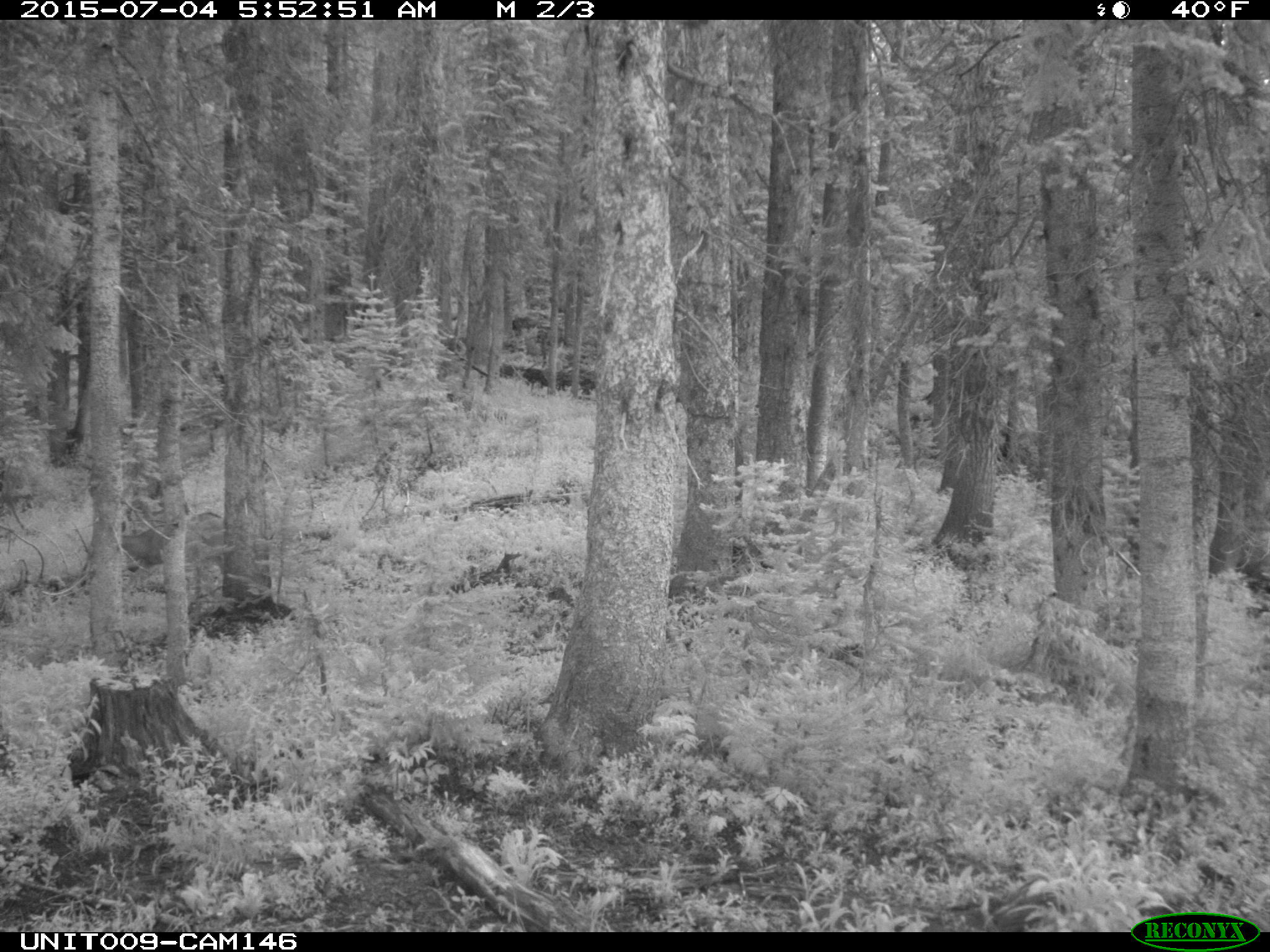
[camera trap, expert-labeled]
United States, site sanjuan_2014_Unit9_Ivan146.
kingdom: Animalia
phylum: Chordata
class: Mammalia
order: Artiodactyla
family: Cervidae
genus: Odocoileus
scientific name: Odocoileus hemionus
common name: mule deer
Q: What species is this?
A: Odocoileus hemionus (mule deer).